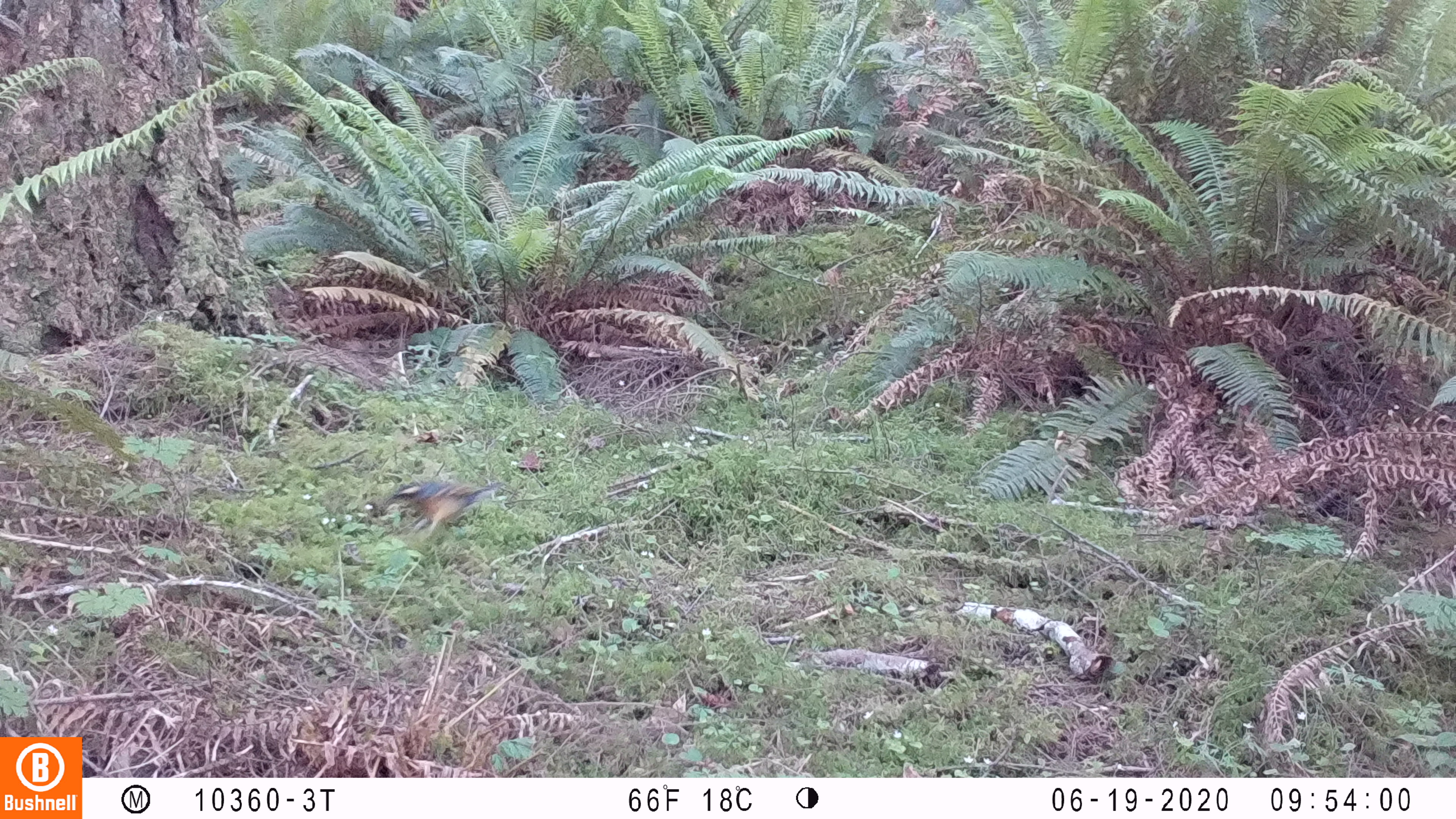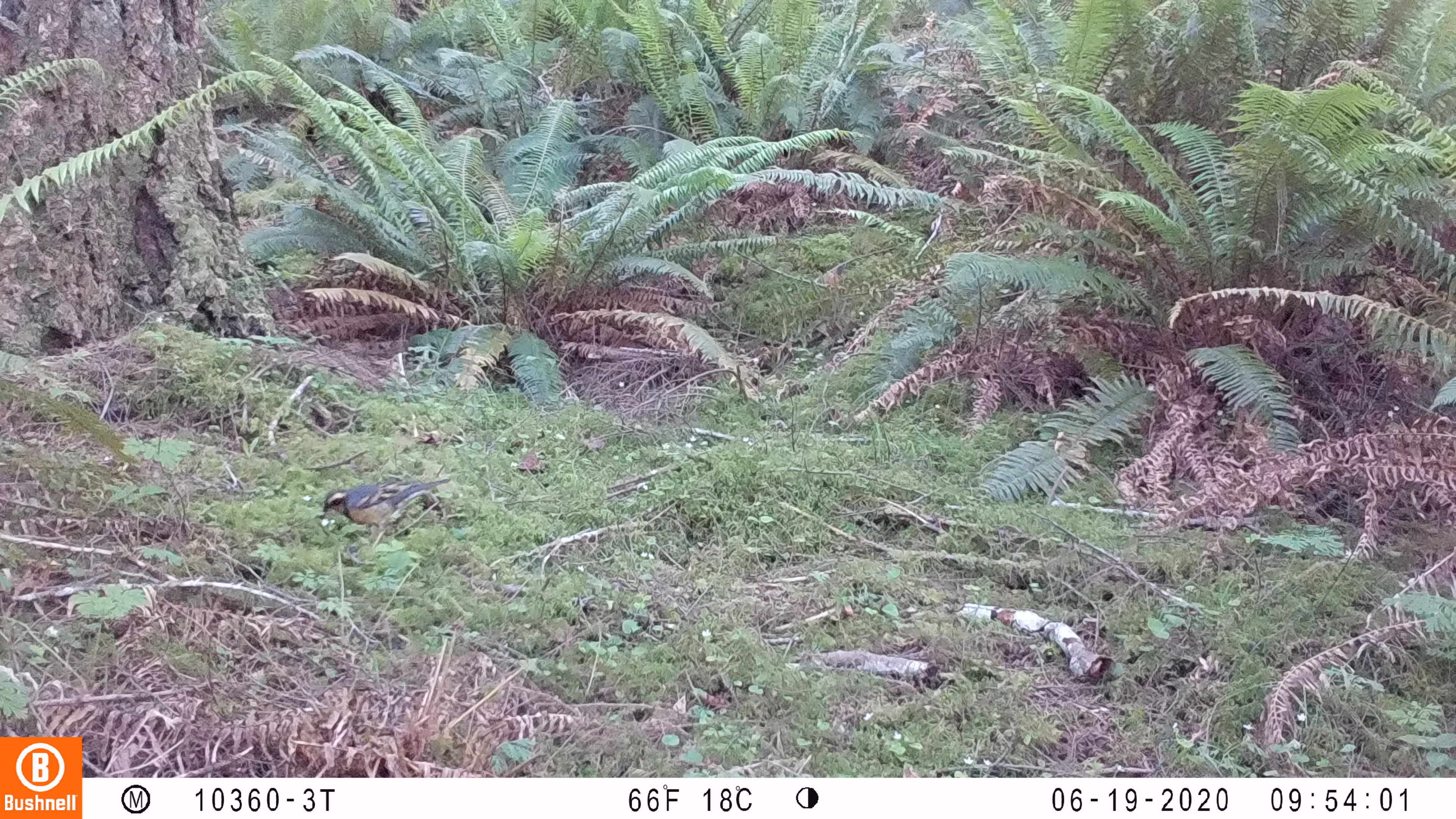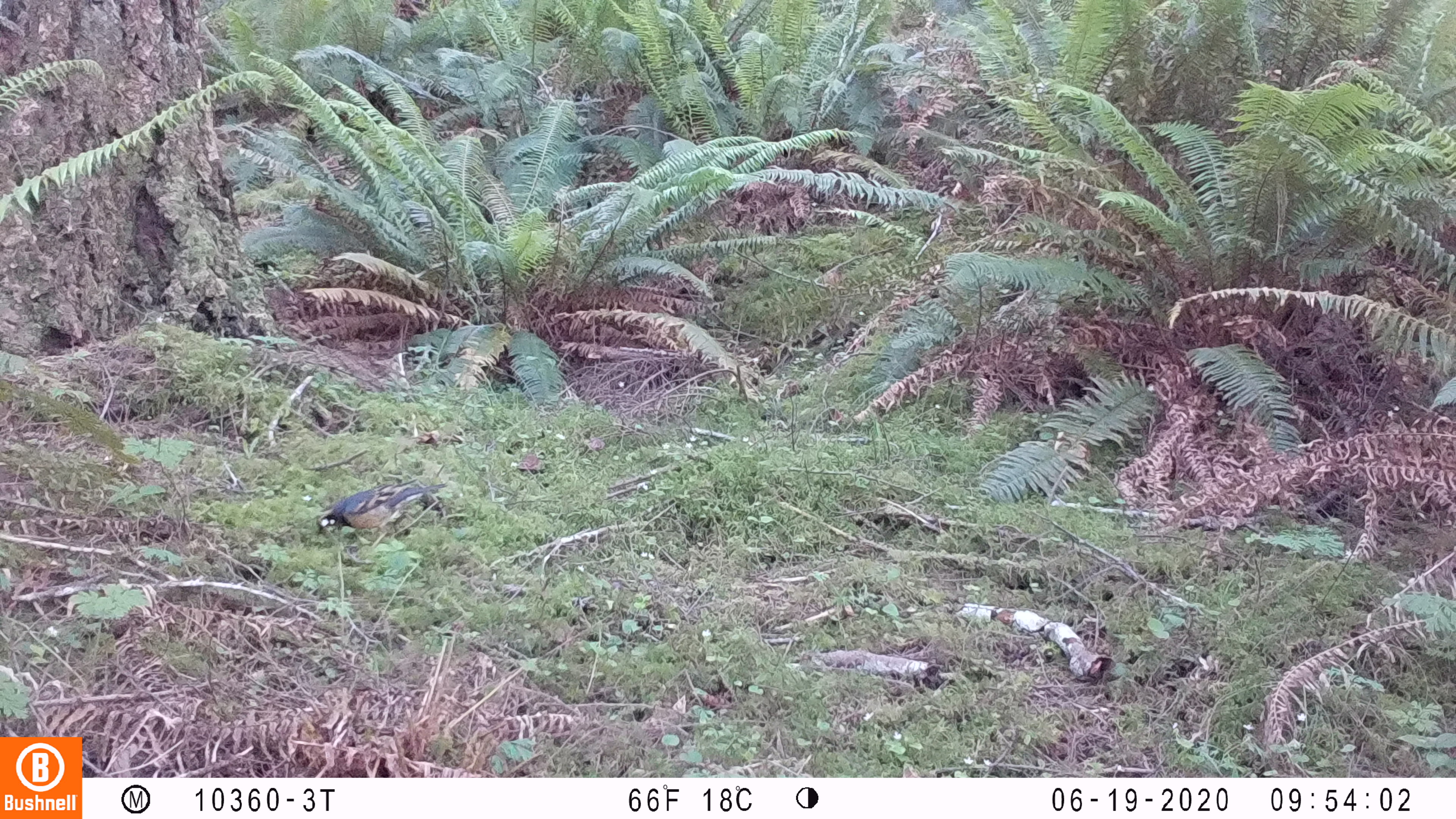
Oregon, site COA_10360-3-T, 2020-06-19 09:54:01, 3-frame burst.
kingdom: Animalia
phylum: Chordata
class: Aves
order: Passeriformes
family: Turdidae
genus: Ixoreus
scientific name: Ixoreus naevius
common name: varied thrush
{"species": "varied thrush (Ixoreus naevius)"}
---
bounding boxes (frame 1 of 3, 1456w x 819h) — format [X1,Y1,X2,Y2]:
varied thrush: [389,476,498,538]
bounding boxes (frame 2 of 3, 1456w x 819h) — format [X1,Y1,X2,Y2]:
varied thrush: [315,462,475,548]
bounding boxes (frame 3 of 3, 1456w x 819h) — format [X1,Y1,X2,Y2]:
varied thrush: [300,480,426,548]